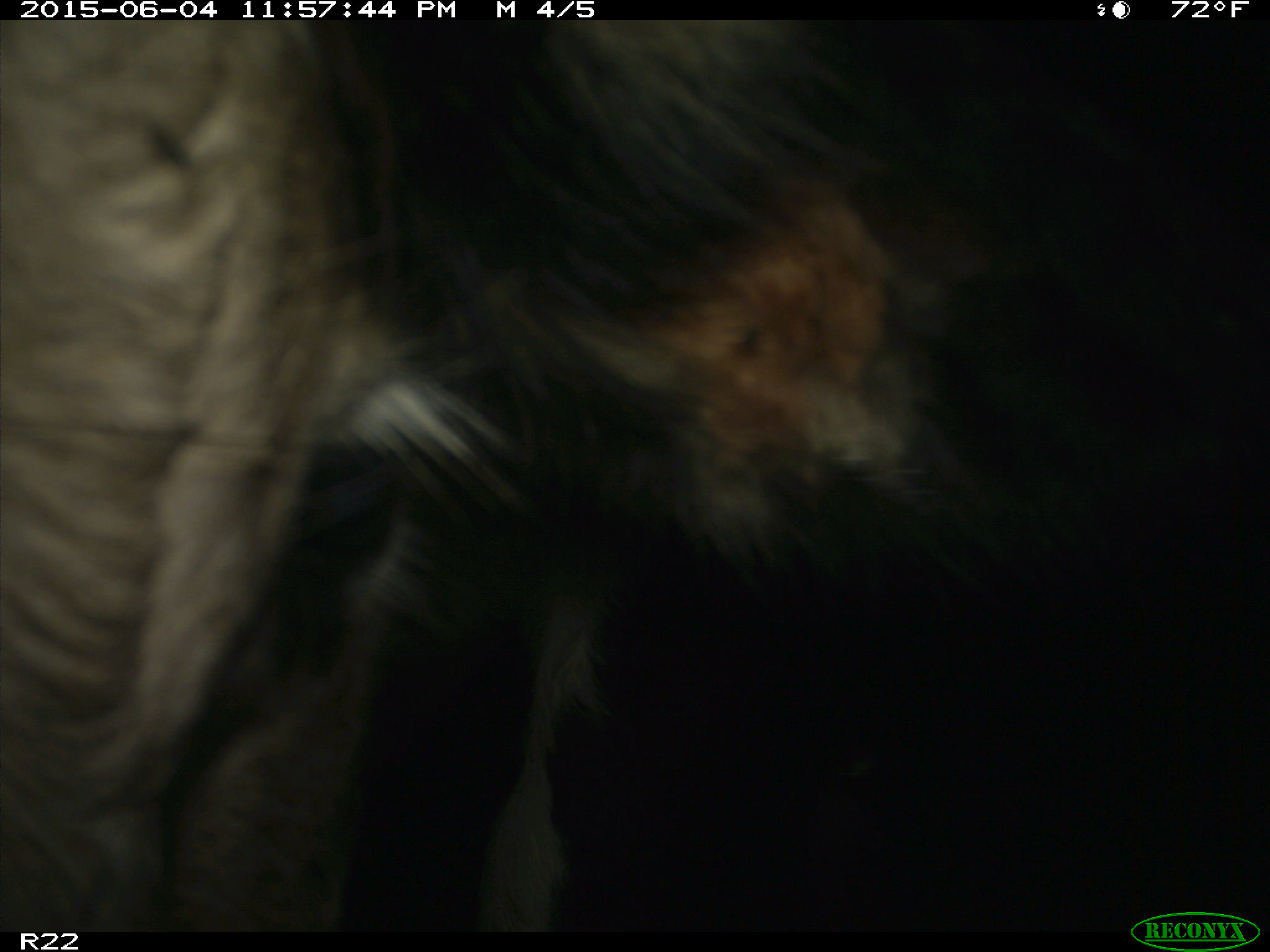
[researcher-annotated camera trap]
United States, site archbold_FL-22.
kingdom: Animalia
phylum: Chordata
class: Mammalia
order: Artiodactyla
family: Bovidae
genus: Bos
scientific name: Bos taurus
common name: domestic cow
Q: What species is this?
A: Bos taurus (domestic cow).